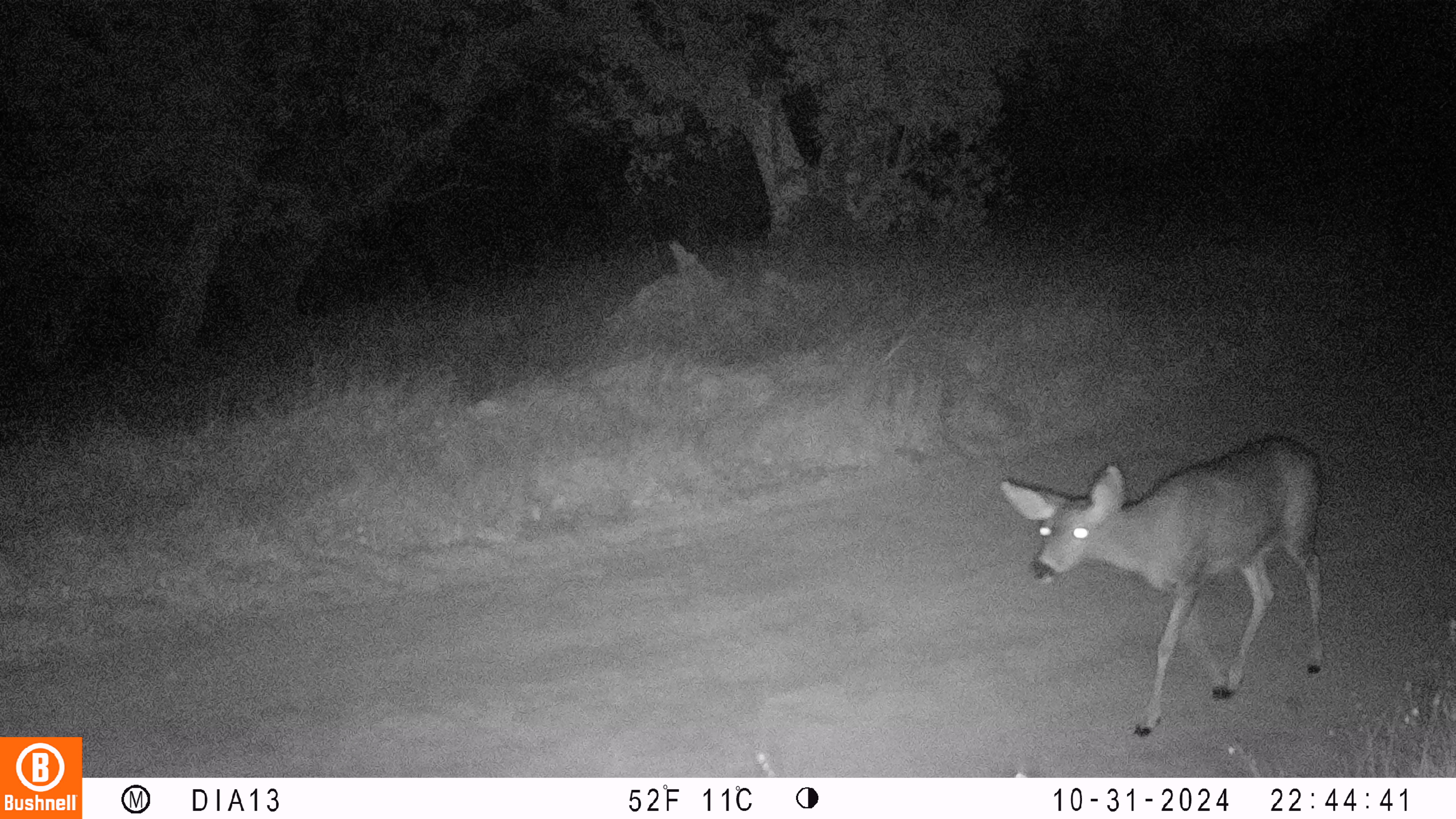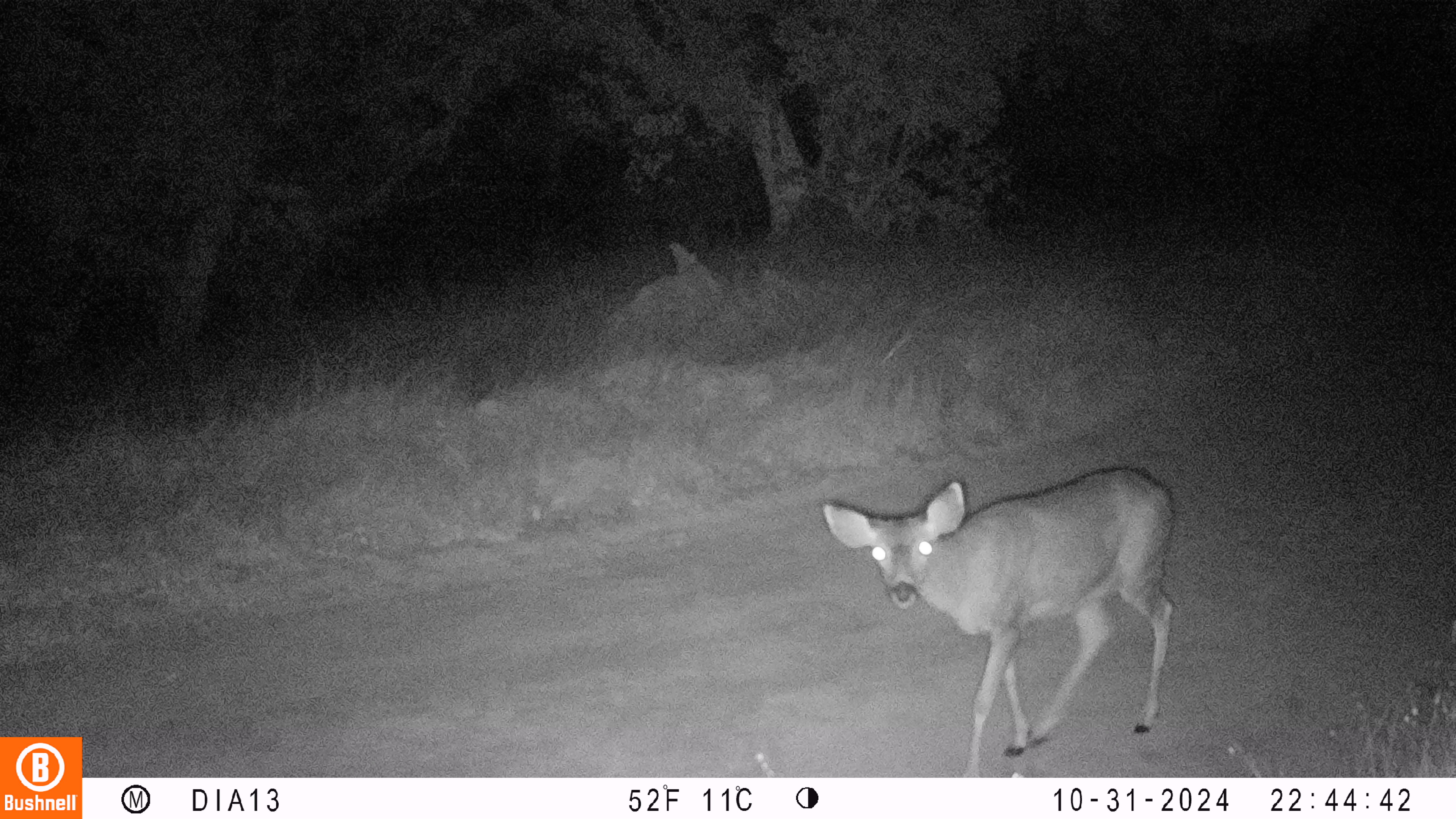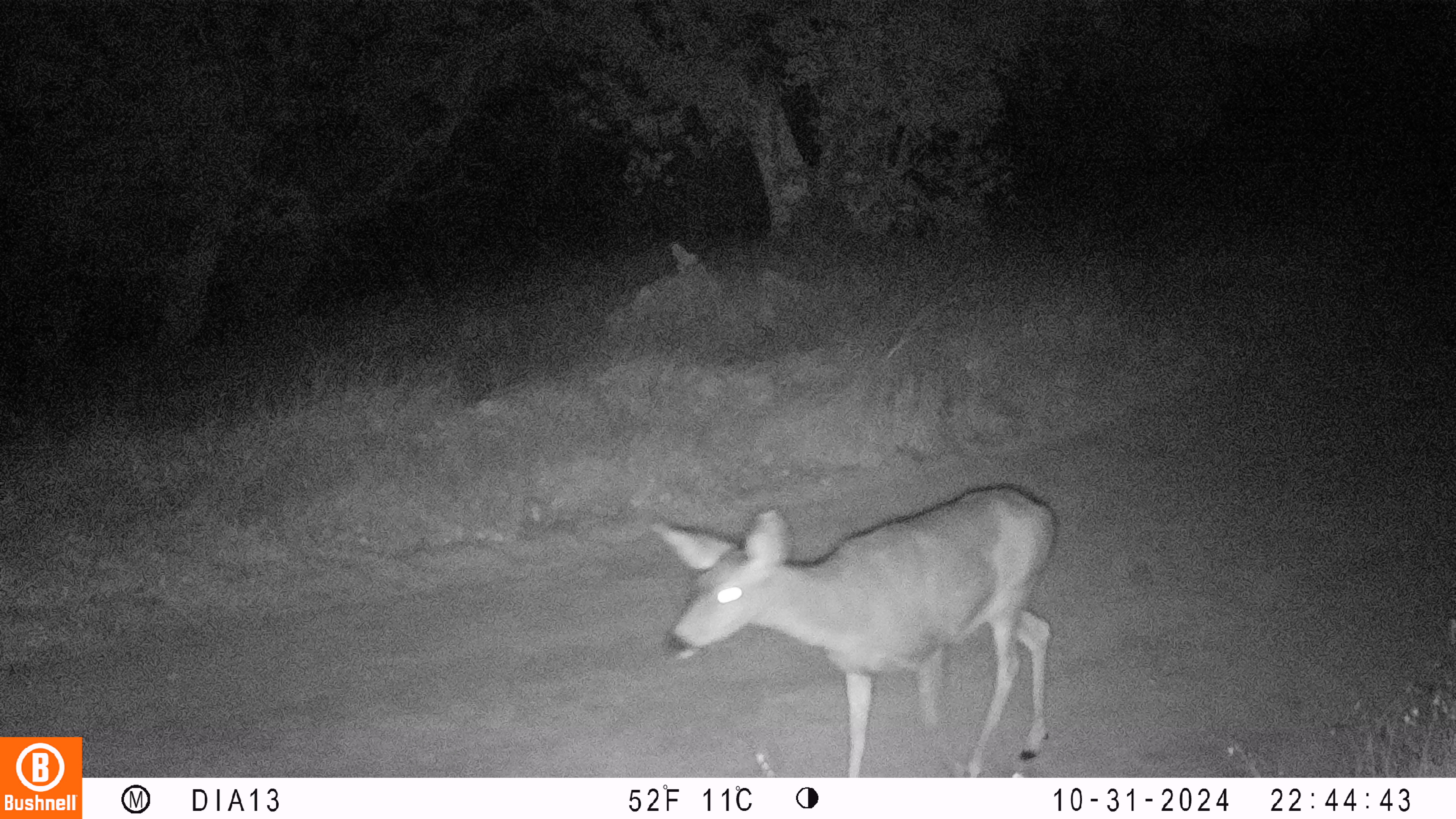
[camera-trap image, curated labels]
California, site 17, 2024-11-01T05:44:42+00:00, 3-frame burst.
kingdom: Animalia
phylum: Chordata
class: Mammalia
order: Artiodactyla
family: Cervidae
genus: Odocoileus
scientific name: Odocoileus hemionus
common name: mule deer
Mule deer (Odocoileus hemionus).